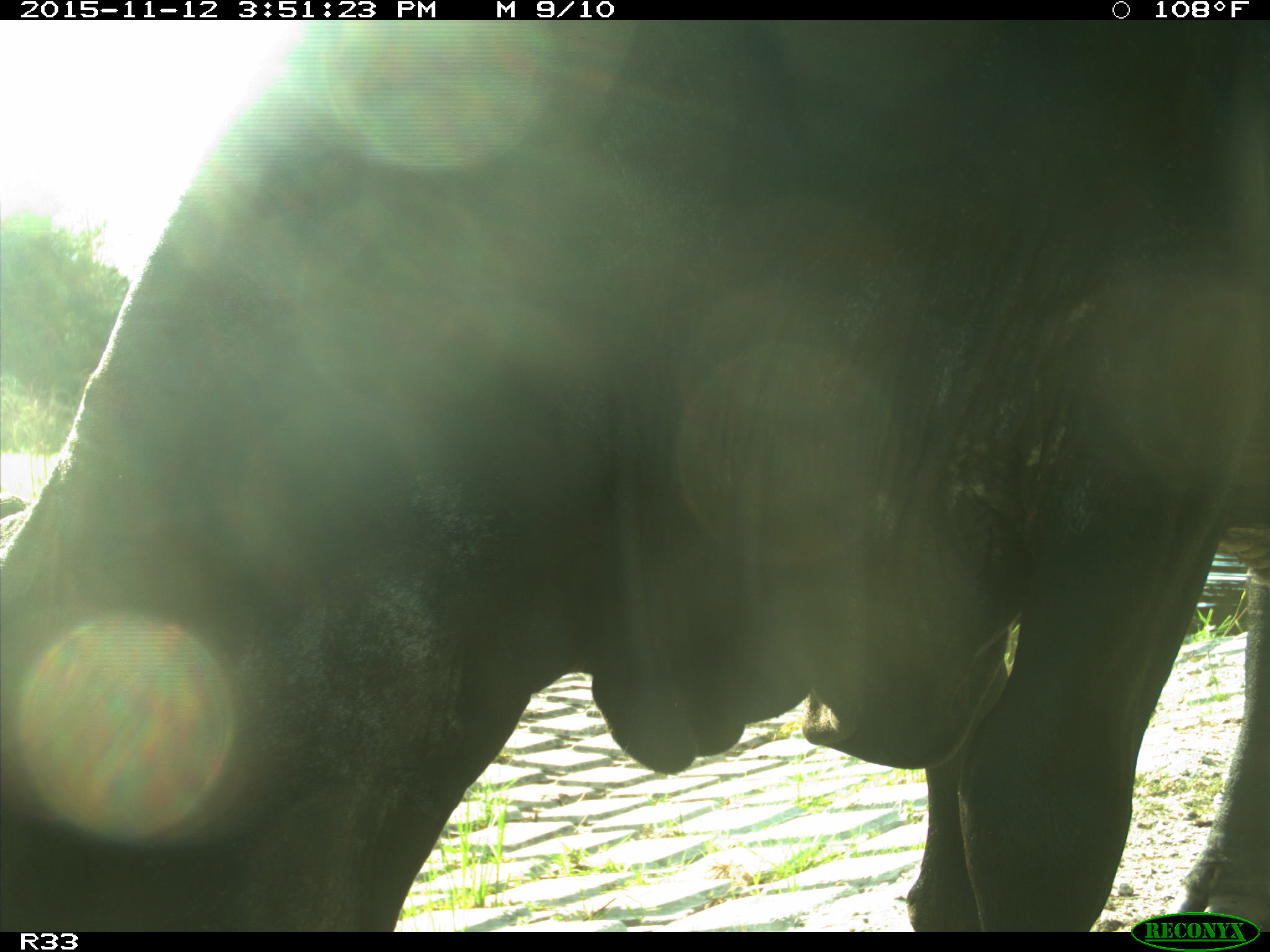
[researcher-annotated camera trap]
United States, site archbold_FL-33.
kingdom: Animalia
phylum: Chordata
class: Mammalia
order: Artiodactyla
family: Bovidae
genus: Bos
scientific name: Bos taurus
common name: domestic cow